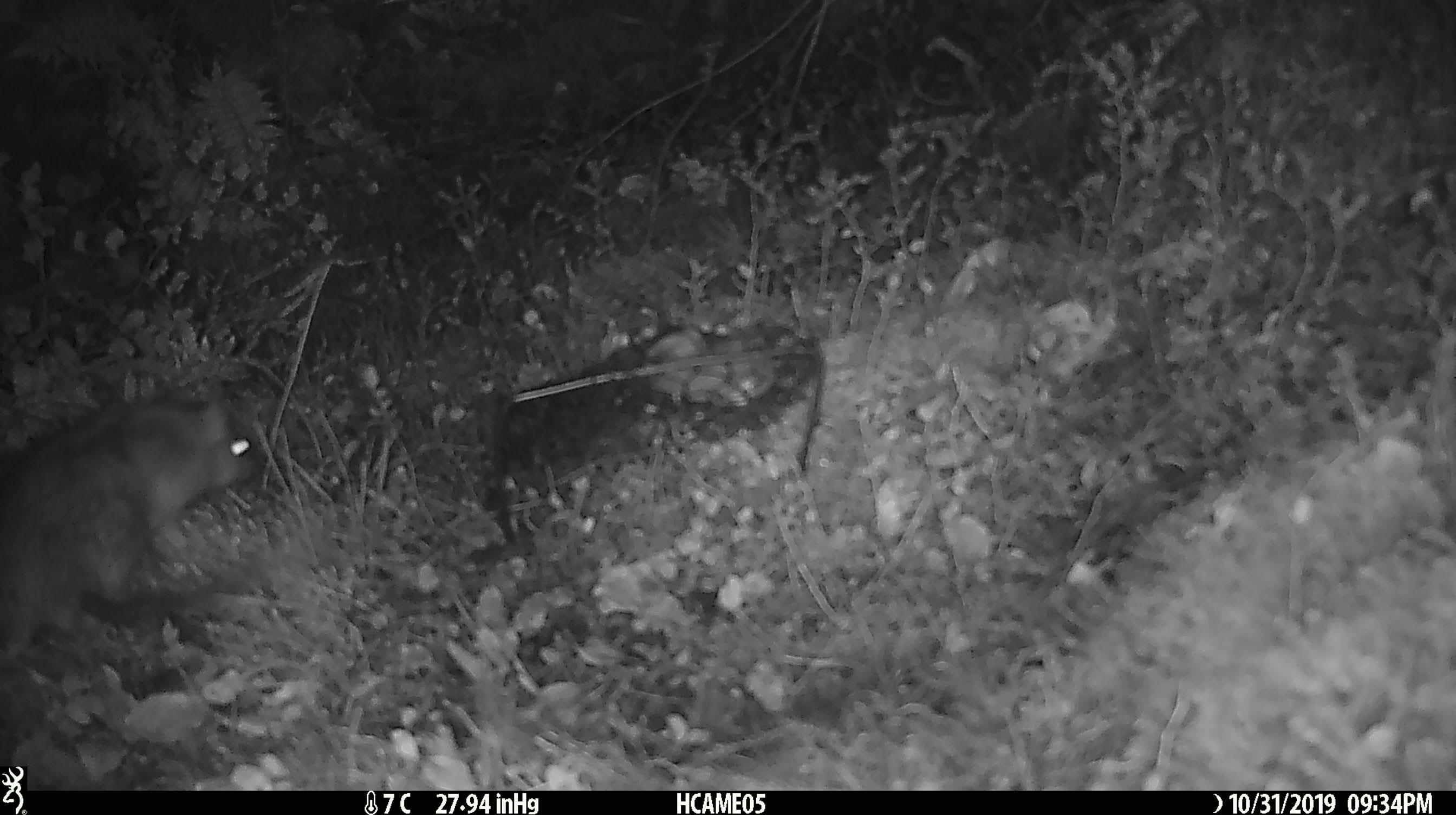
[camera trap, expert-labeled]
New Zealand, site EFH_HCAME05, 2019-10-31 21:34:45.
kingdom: Animalia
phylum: Chordata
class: Mammalia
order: Rodentia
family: Muridae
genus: Rattus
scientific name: Rattus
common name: rat